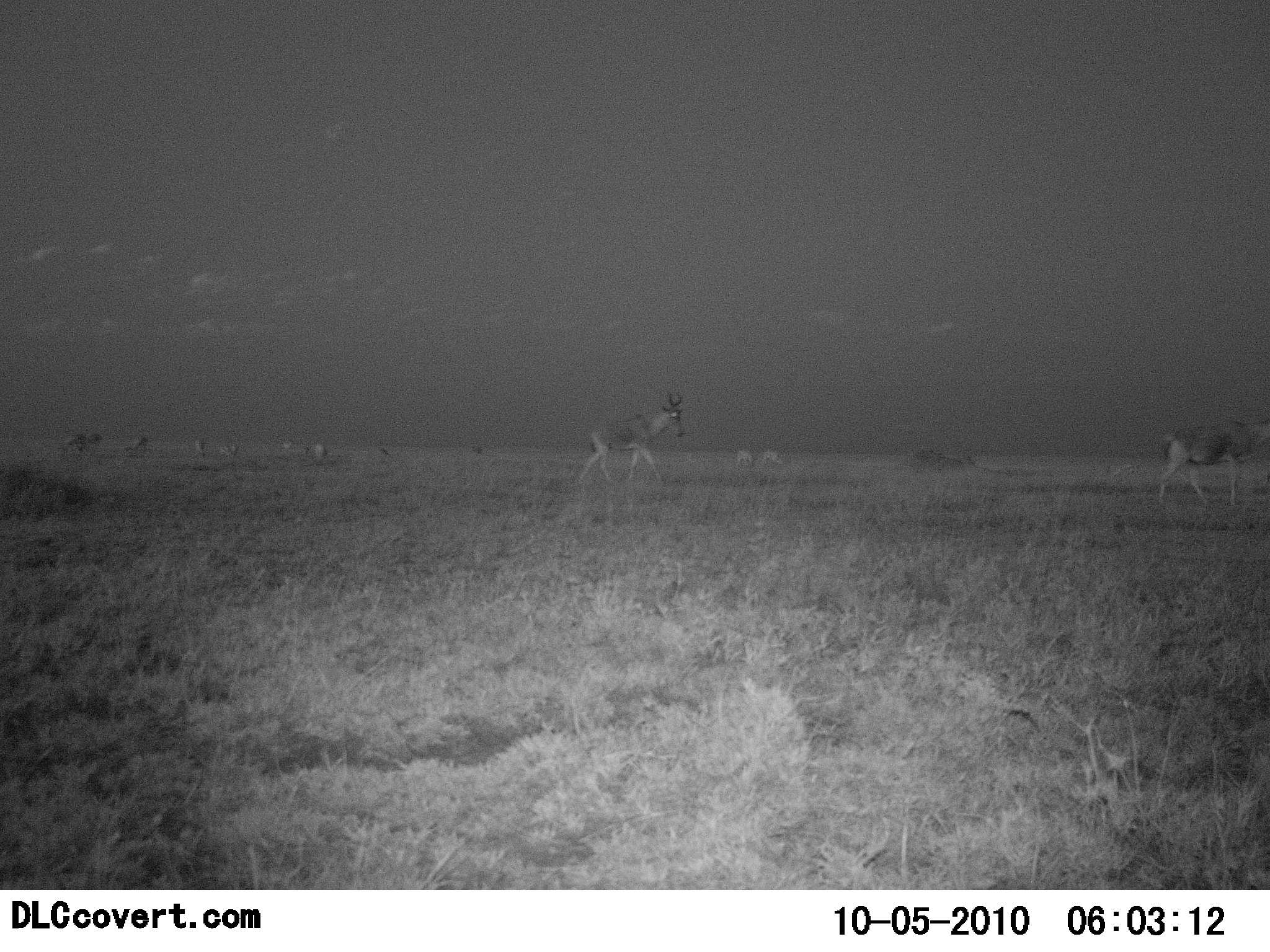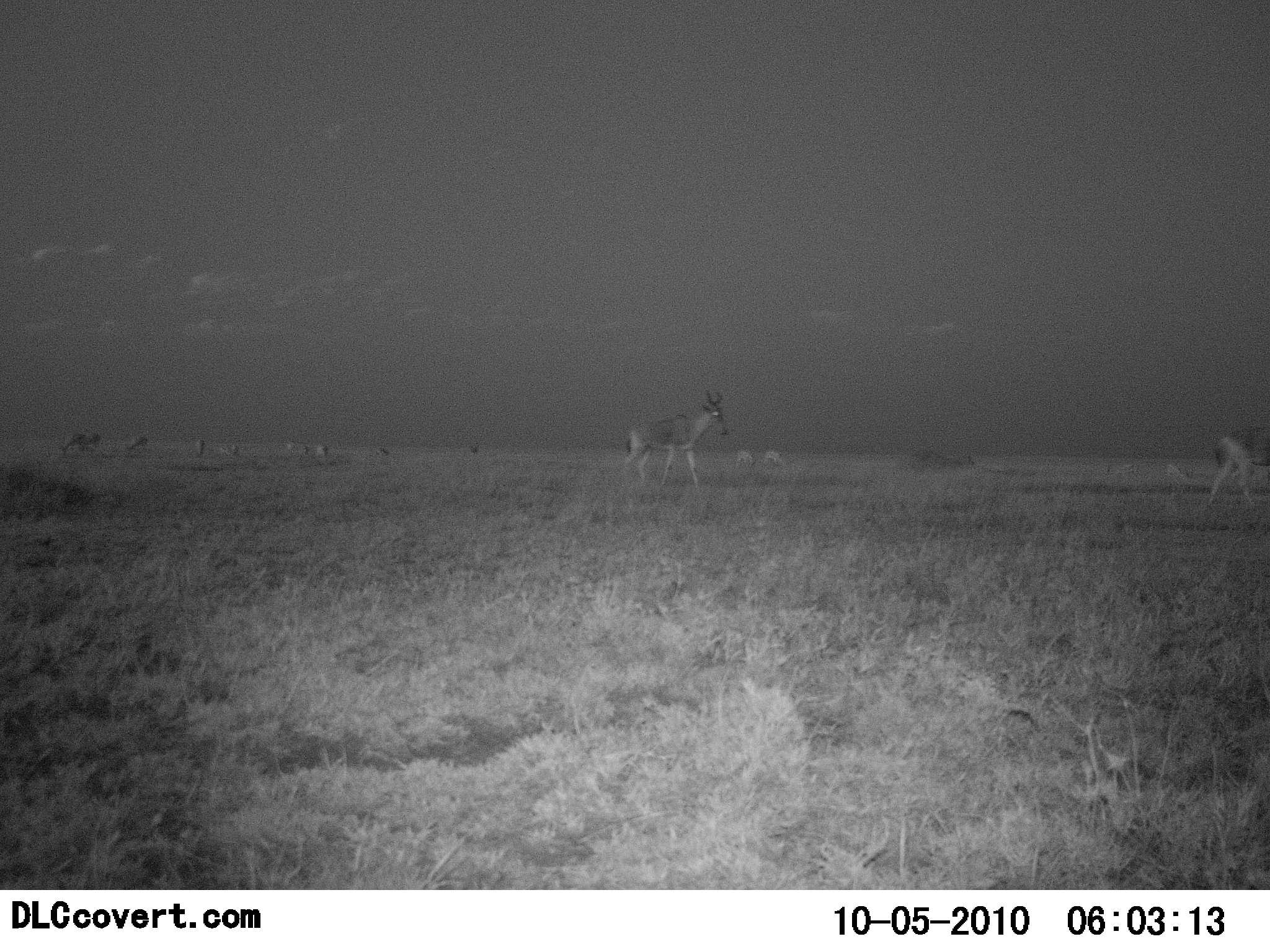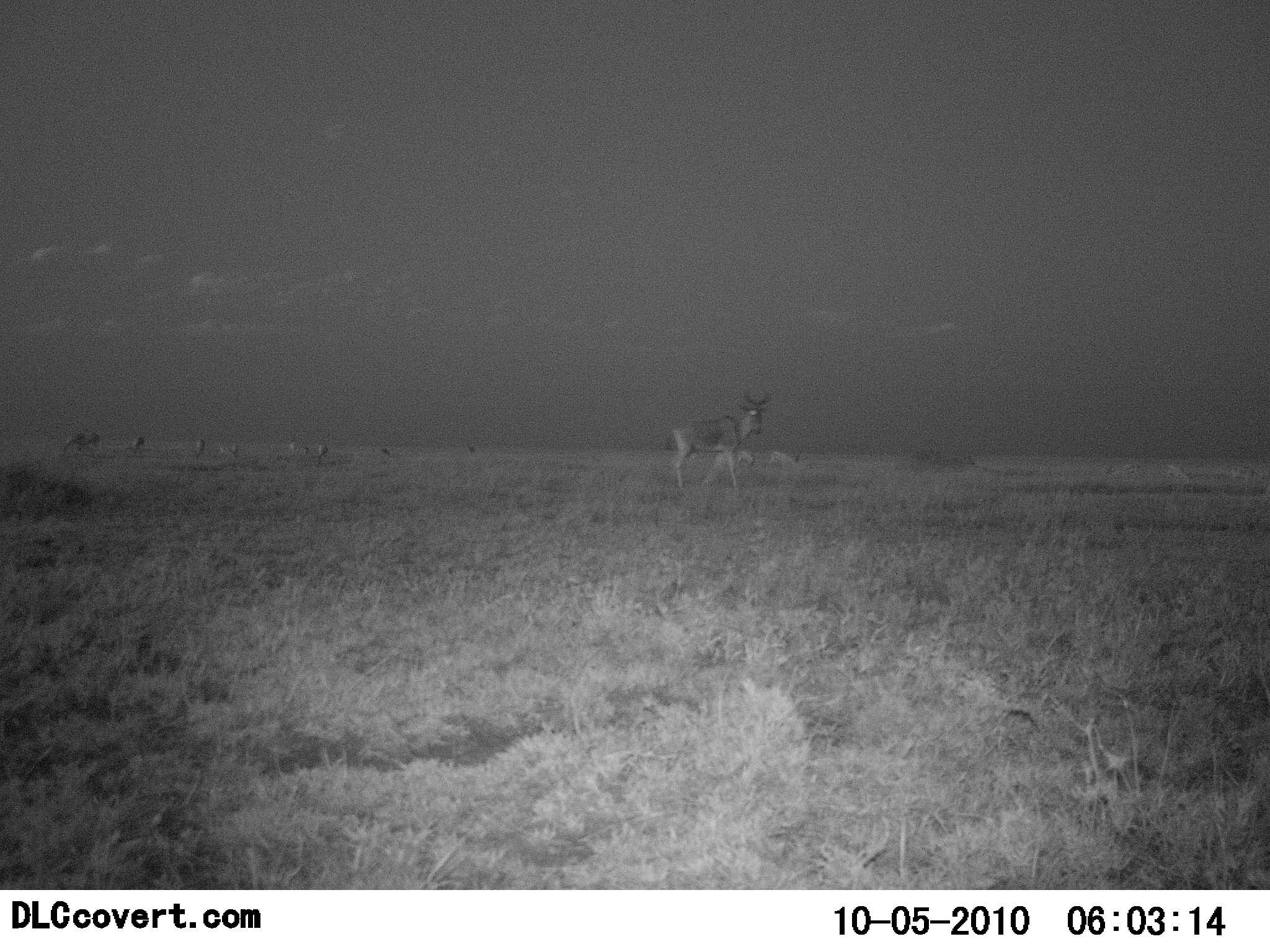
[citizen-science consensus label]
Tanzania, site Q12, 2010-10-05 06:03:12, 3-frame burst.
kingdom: Animalia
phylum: Chordata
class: Mammalia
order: Artiodactyla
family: Bovidae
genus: Alcelaphus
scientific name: Alcelaphus buselaphus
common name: hartebeest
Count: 2.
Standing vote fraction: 16%.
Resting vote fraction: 0%.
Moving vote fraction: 89%.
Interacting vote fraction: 0%.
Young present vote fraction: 0%.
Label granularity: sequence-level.